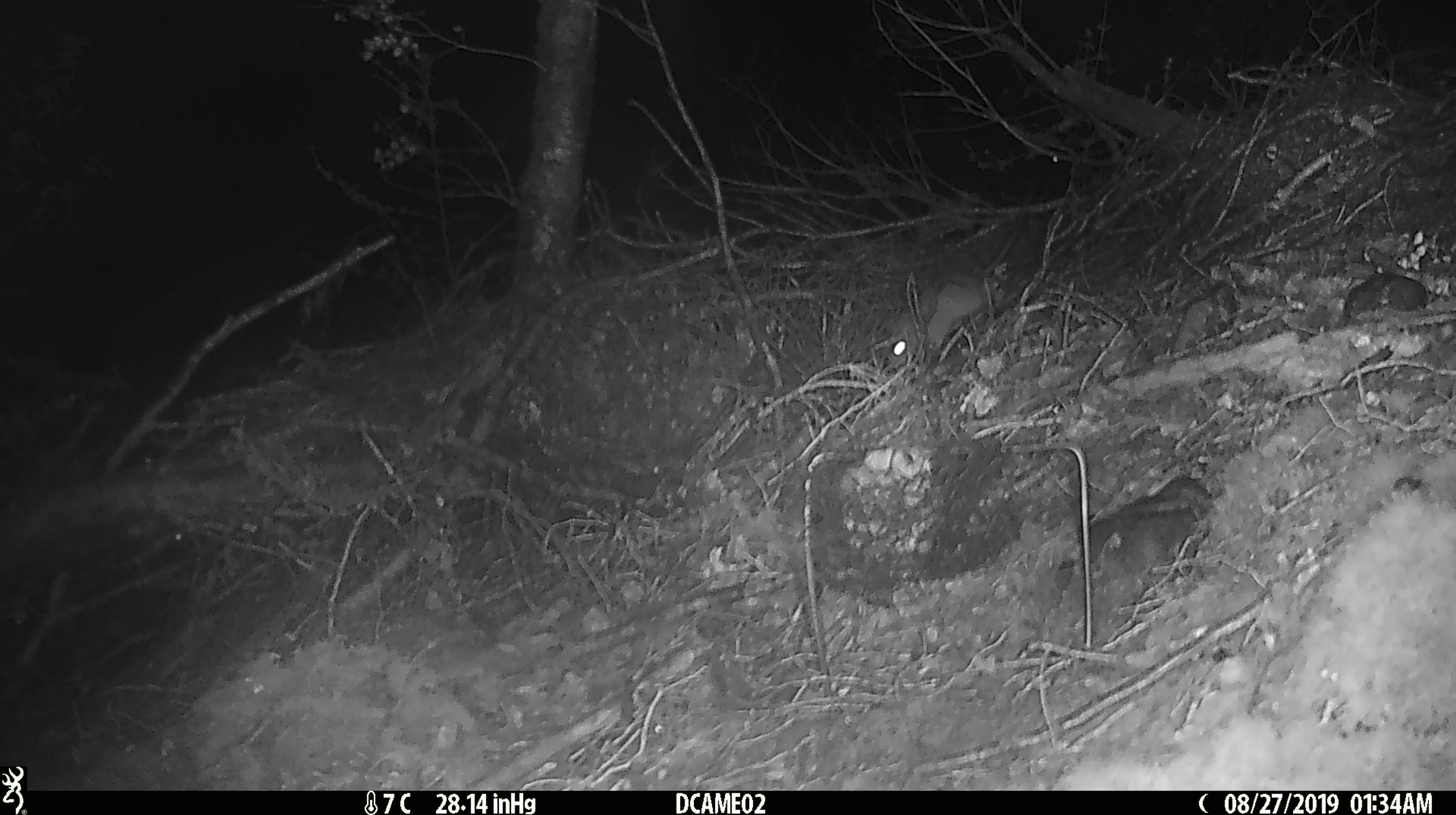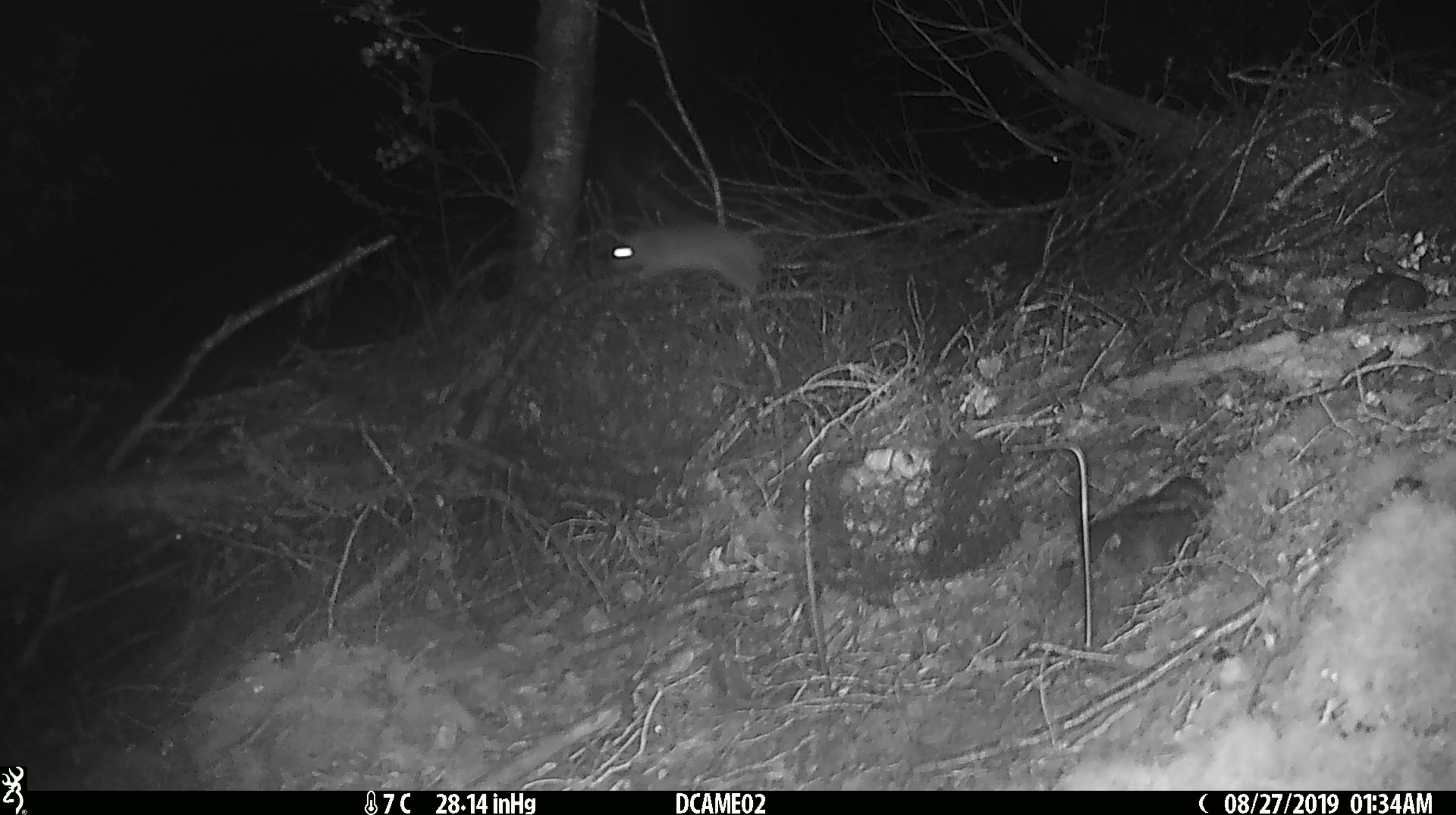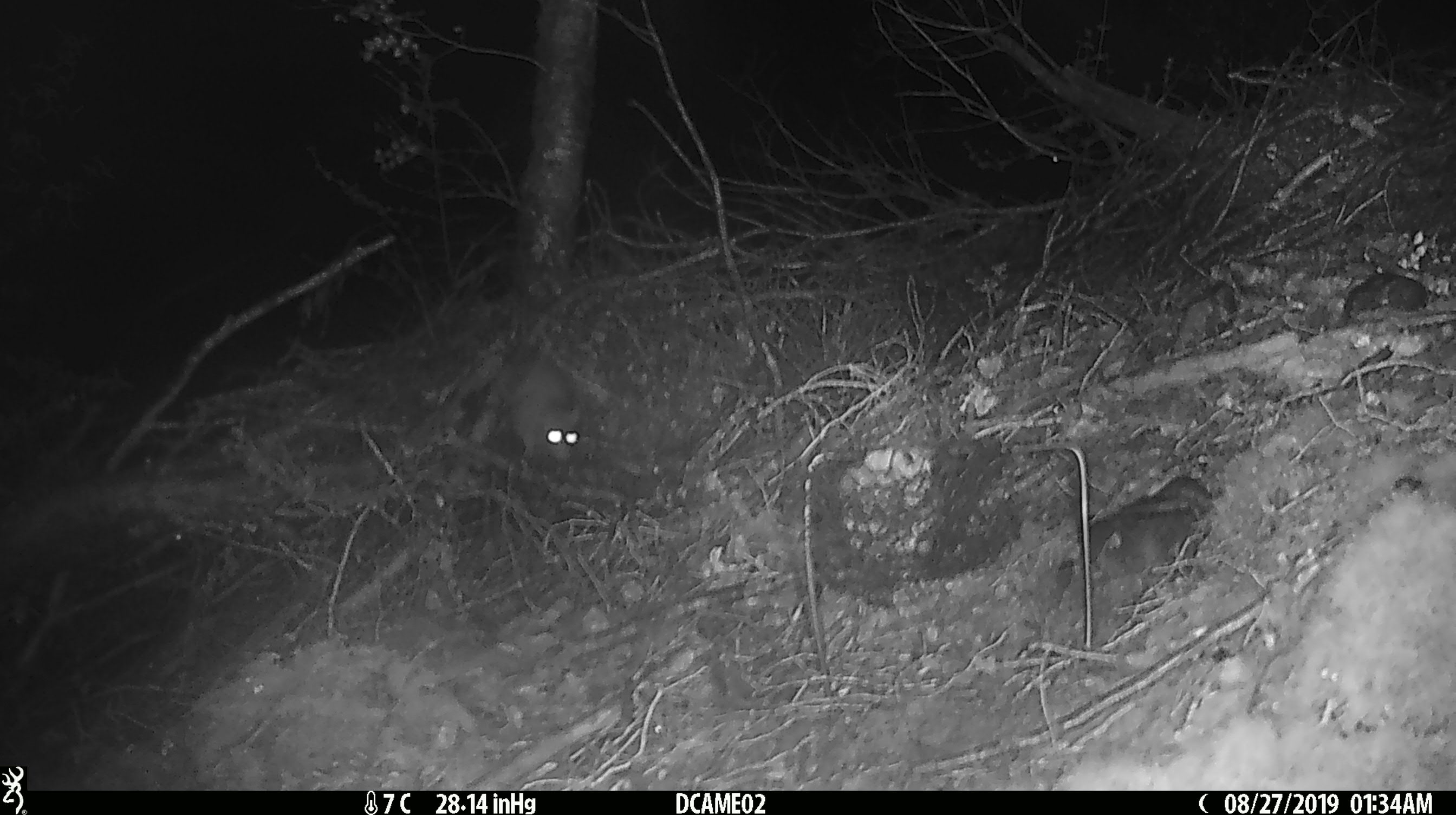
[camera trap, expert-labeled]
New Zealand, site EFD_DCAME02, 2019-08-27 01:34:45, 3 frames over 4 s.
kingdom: Animalia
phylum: Chordata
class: Mammalia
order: Rodentia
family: Muridae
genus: Rattus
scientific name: Rattus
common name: rat